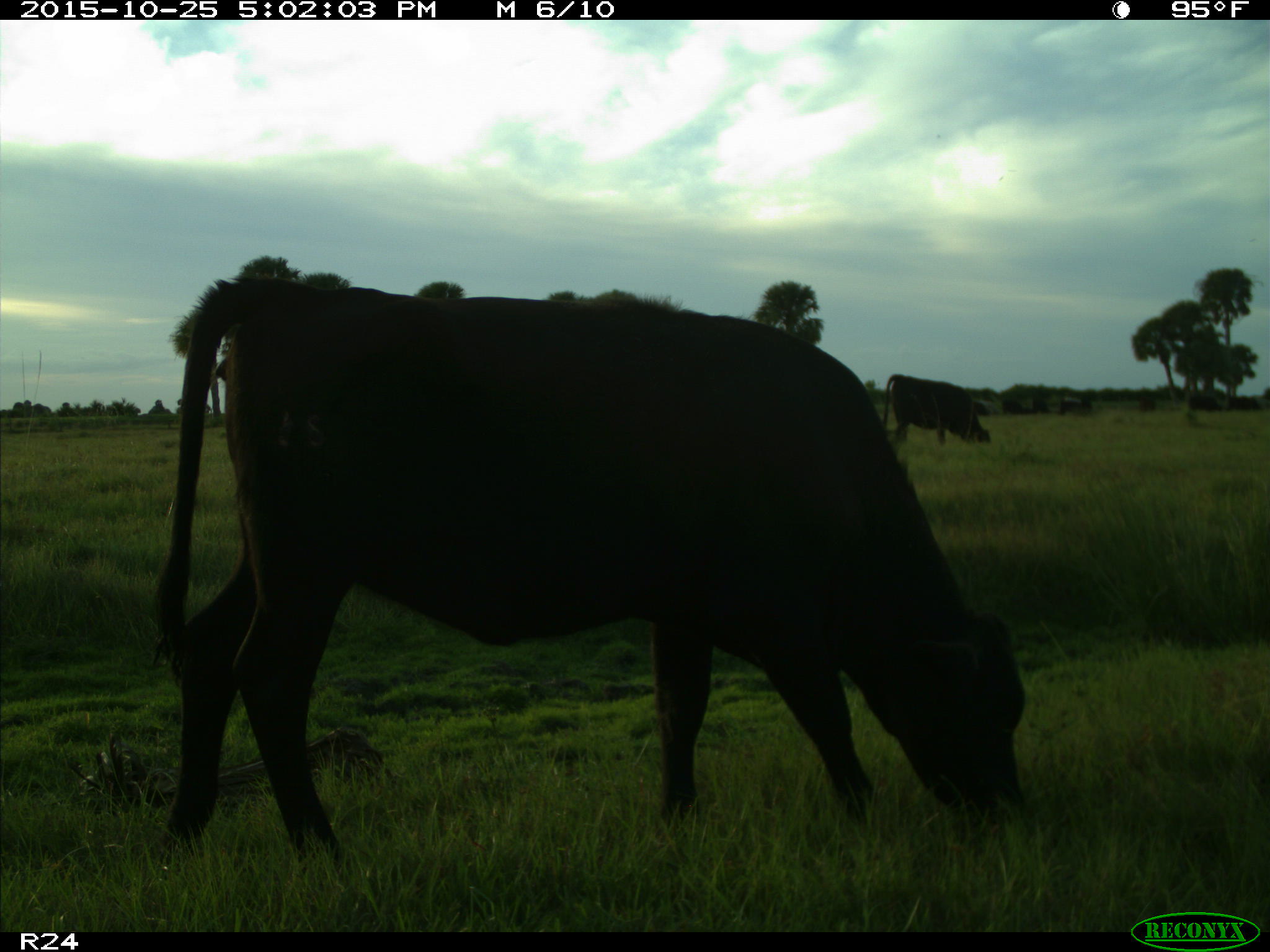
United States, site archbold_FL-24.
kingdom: Animalia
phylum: Chordata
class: Mammalia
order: Artiodactyla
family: Bovidae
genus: Bos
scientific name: Bos taurus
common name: domestic cow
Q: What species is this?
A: Bos taurus (domestic cow).